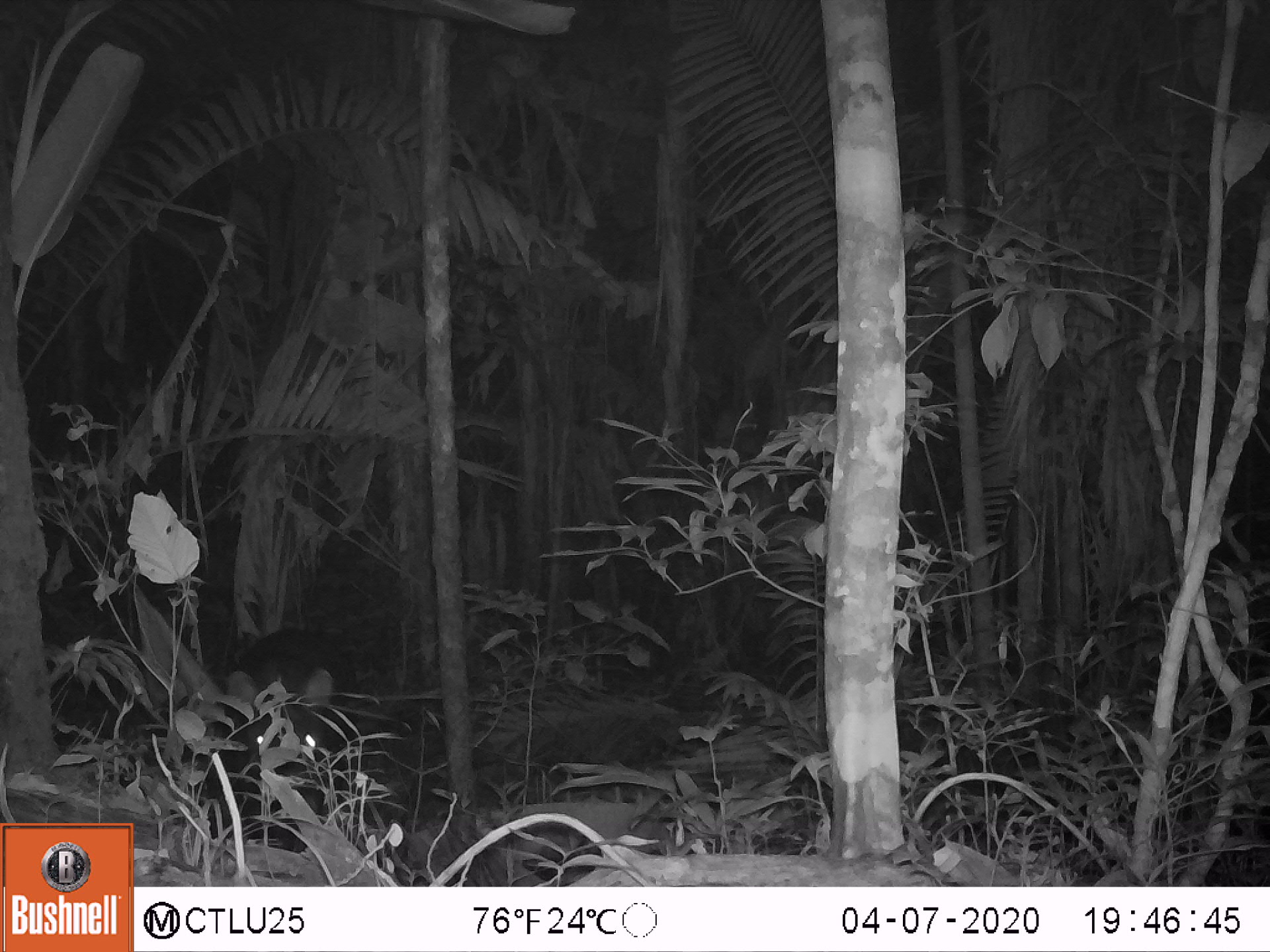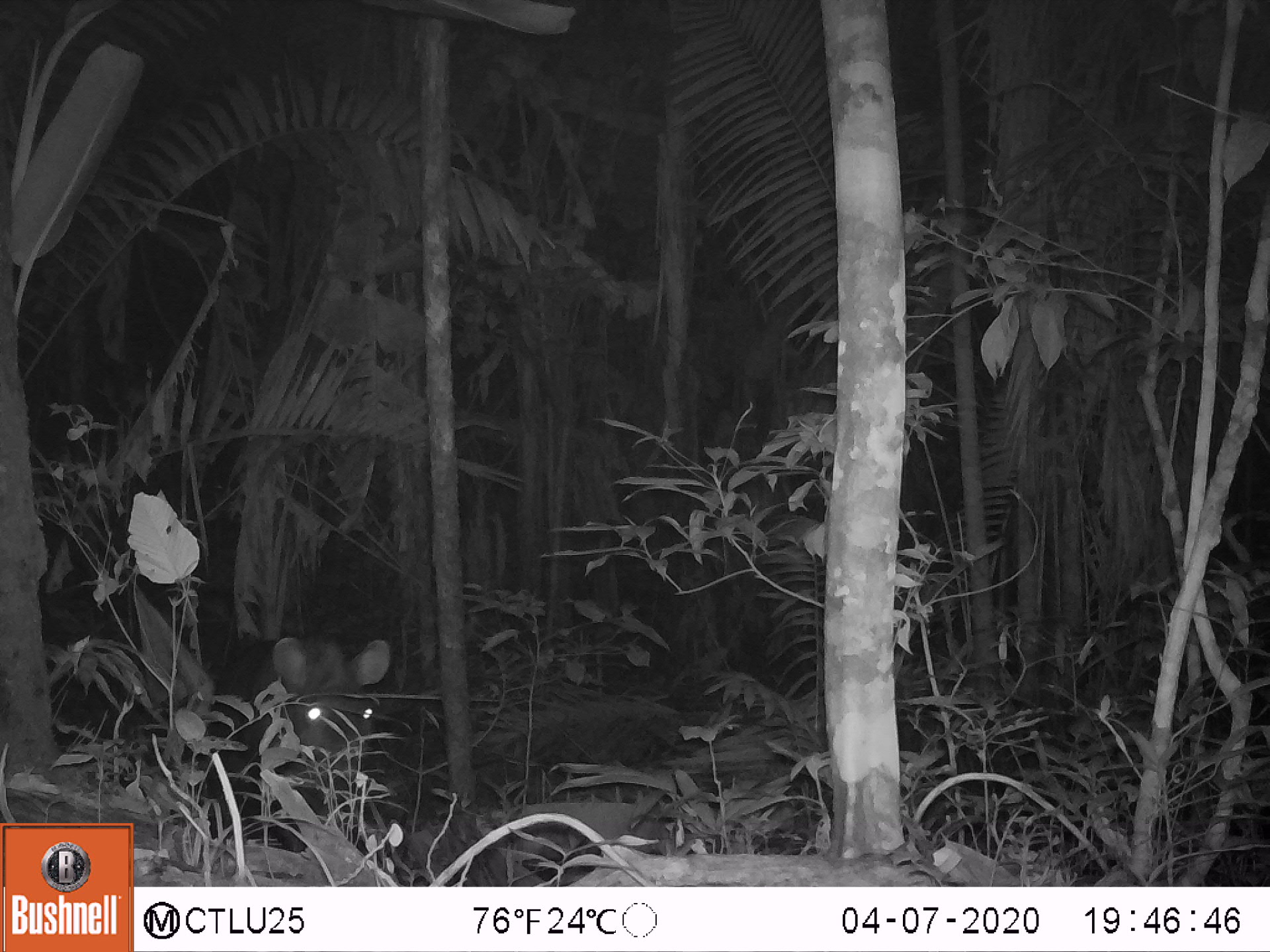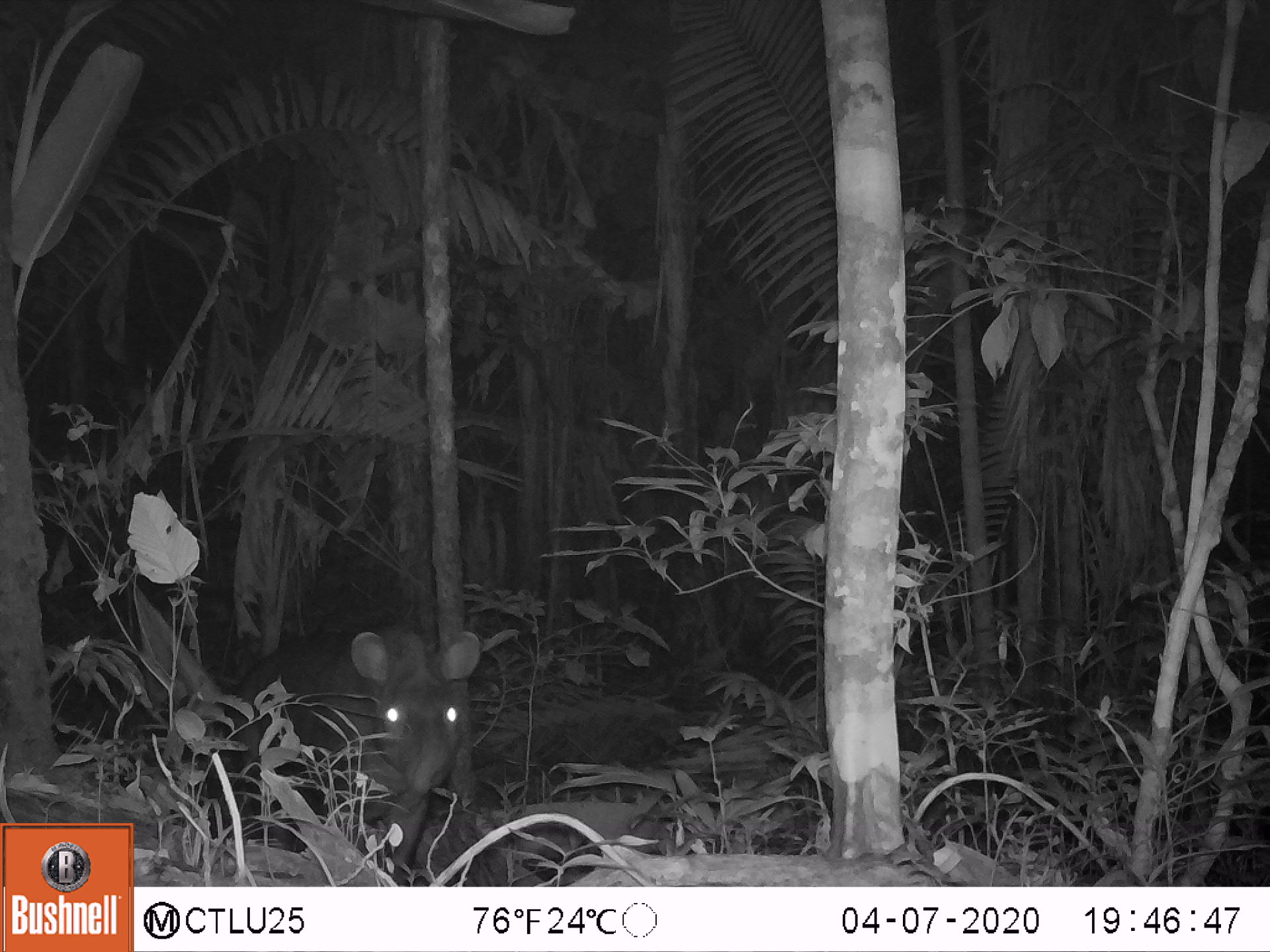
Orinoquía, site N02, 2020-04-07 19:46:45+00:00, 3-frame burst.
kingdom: Animalia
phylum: Chordata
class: Mammalia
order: Perissodactyla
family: Tapiridae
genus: Tapirus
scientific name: Tapirus terrestris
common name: lowland tapir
Lowland tapir (Tapirus terrestris).